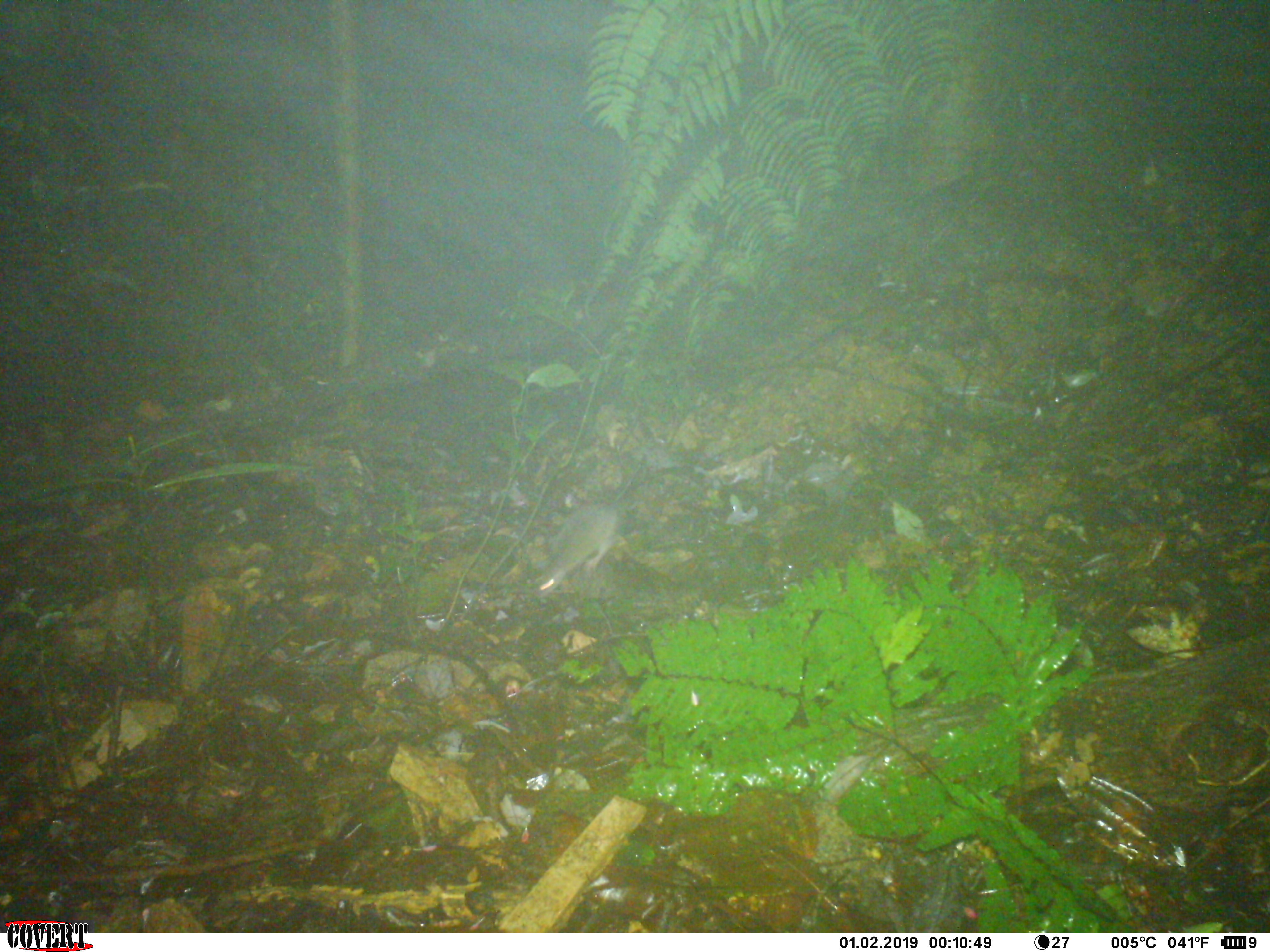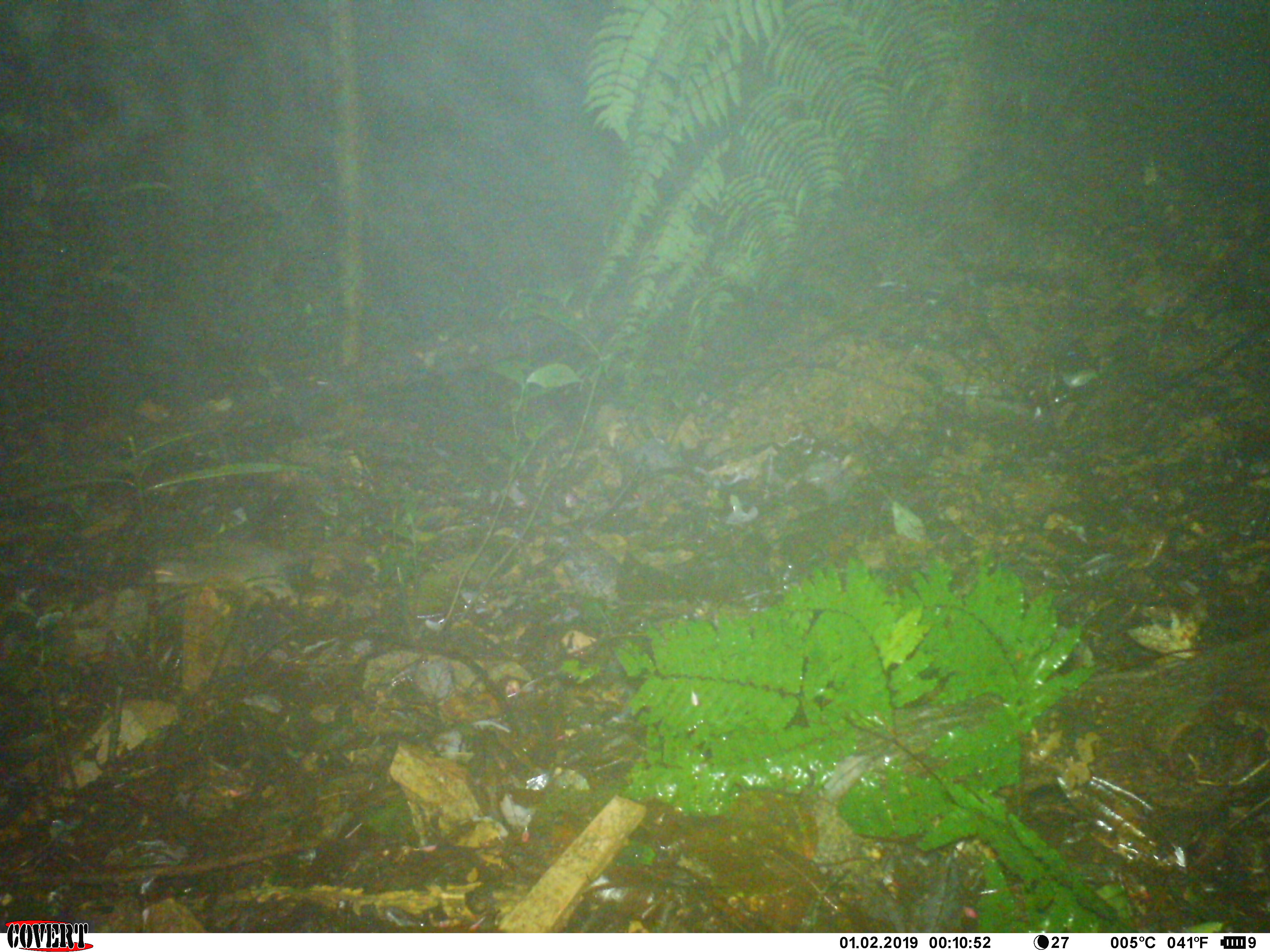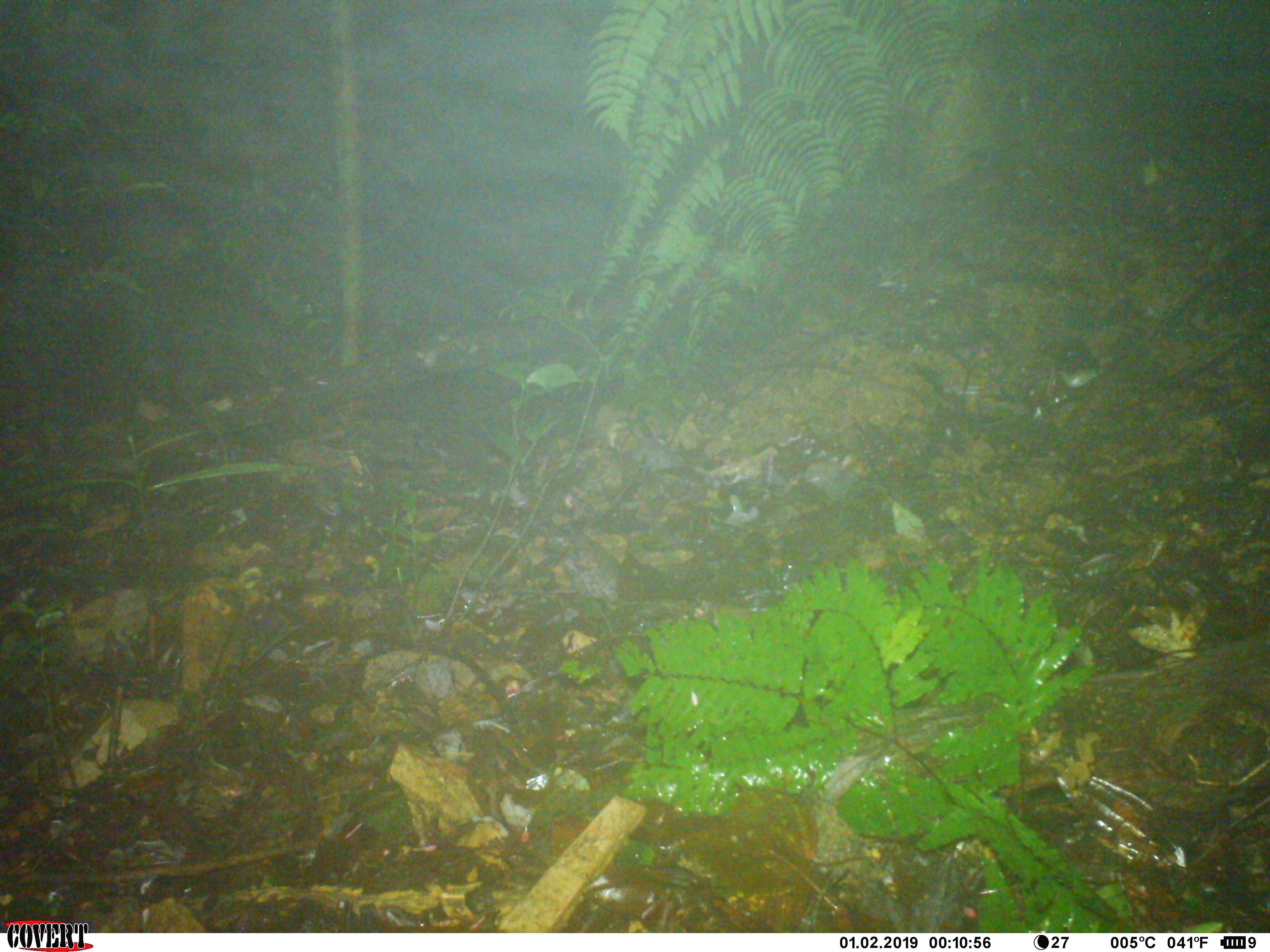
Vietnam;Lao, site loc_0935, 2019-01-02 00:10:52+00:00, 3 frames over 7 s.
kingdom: Animalia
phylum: Chordata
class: Mammalia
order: Rodentia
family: Muridae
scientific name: Muridae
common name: old-world mice and rats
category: unidentified murid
Unidentified murid (old-world mice and rats) (Muridae). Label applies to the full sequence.